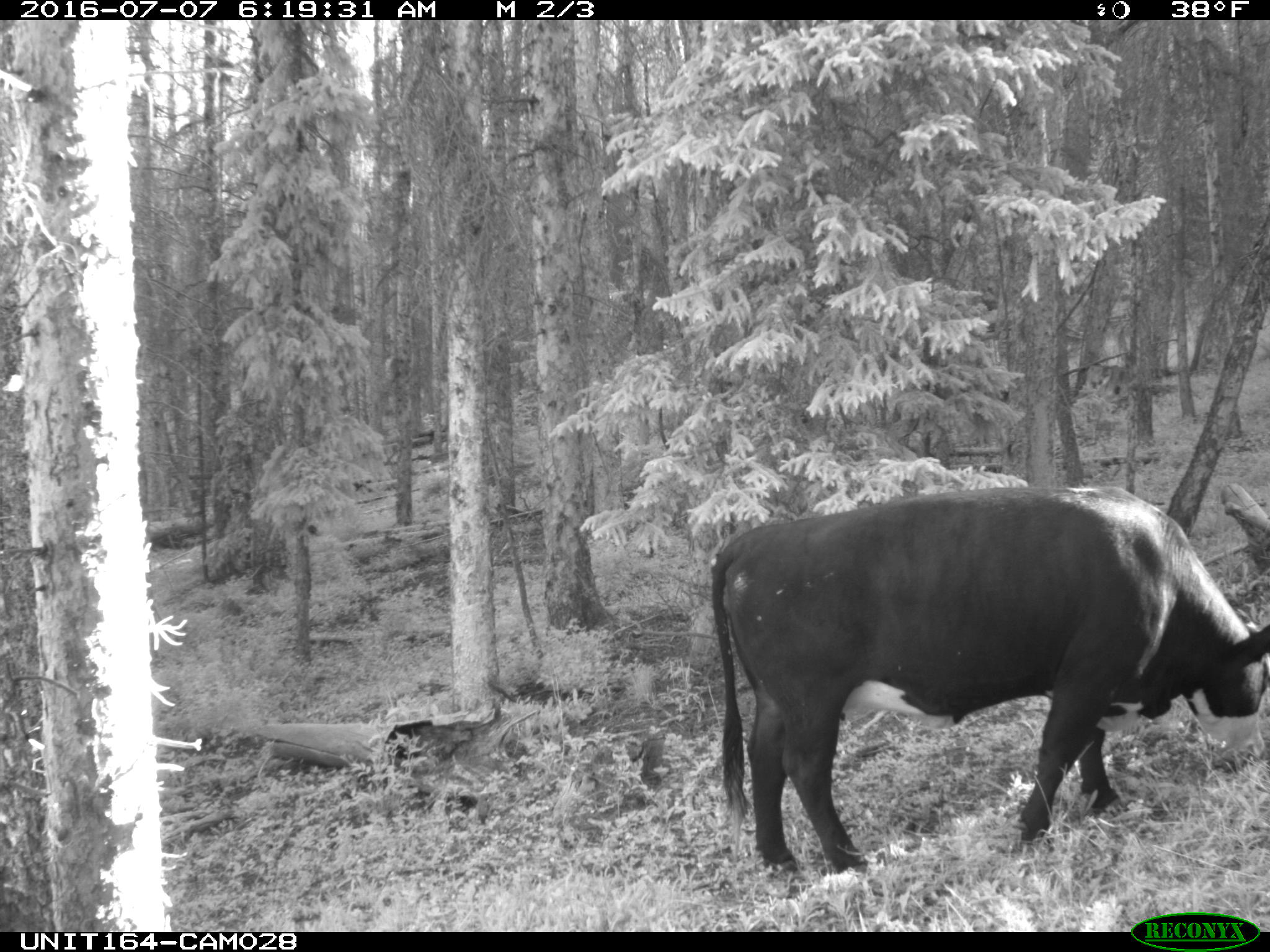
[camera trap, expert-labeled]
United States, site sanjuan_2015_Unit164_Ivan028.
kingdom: Animalia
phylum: Chordata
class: Mammalia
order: Artiodactyla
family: Bovidae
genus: Bos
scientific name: Bos taurus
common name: domestic cow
Bos taurus (domestic cow).